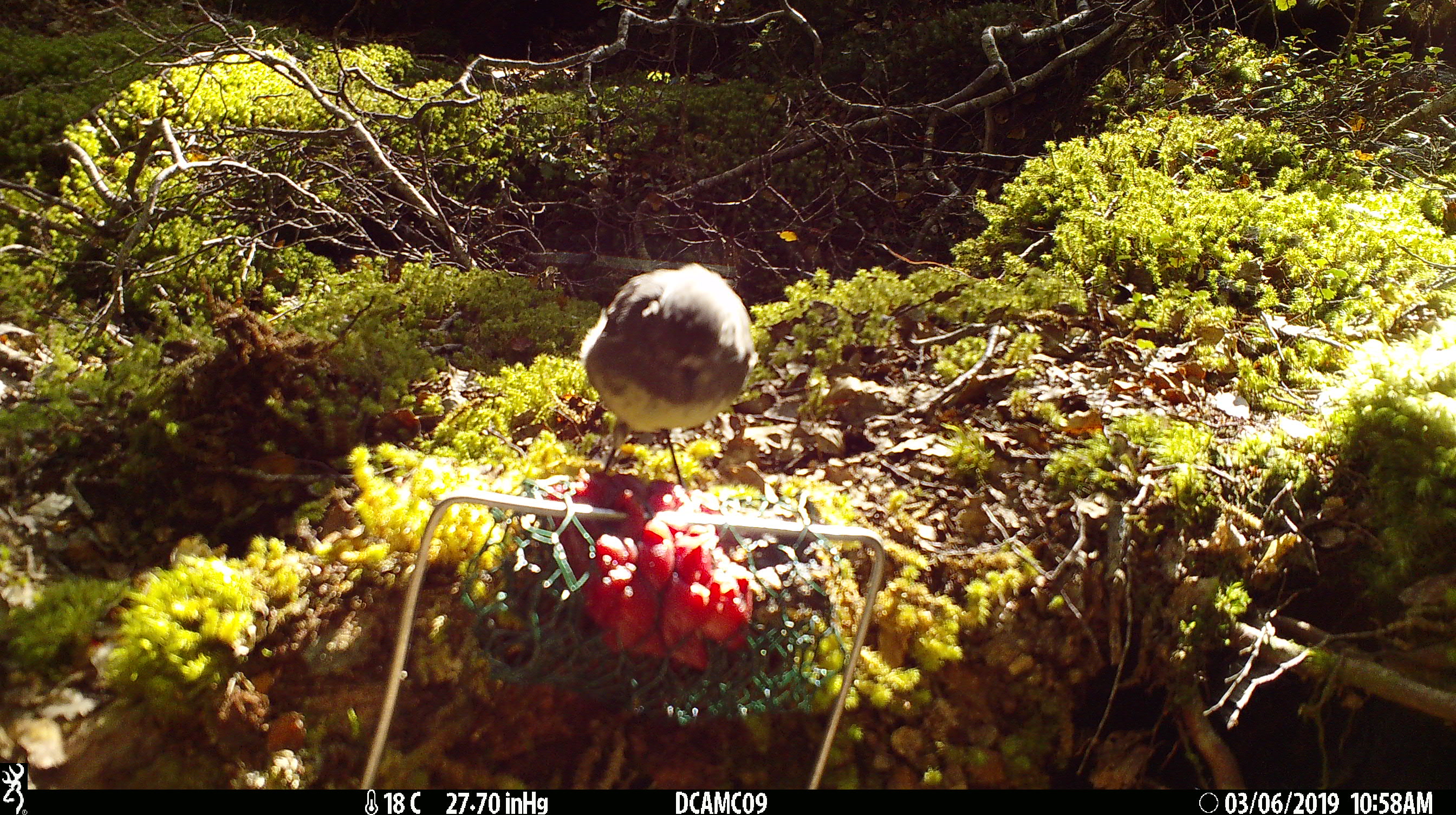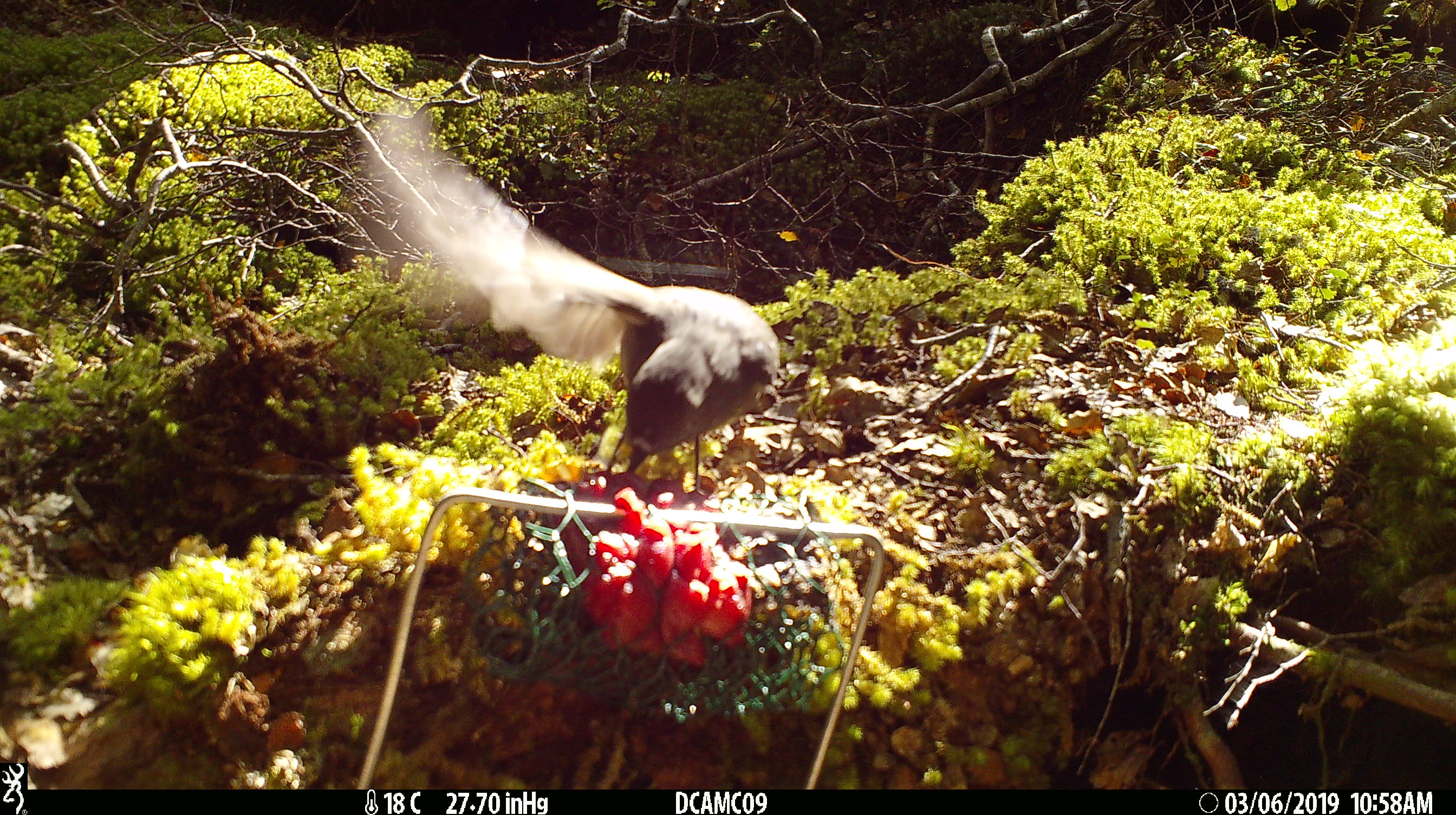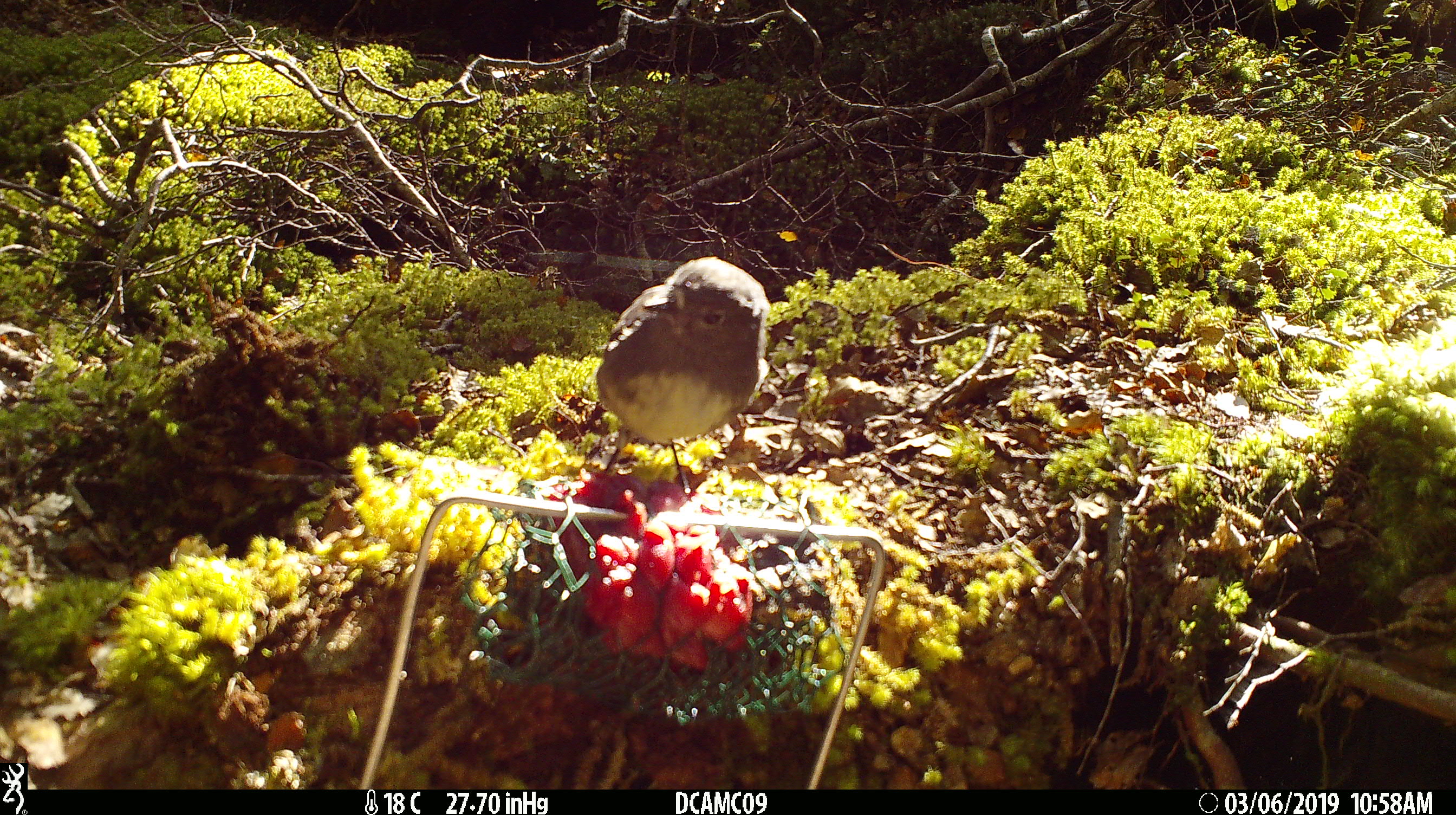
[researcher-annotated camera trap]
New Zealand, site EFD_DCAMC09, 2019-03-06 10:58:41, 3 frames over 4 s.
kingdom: Animalia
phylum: Chordata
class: Aves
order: Passeriformes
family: Petroicidae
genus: Petroica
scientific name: Petroica australis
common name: new zealand robin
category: robin